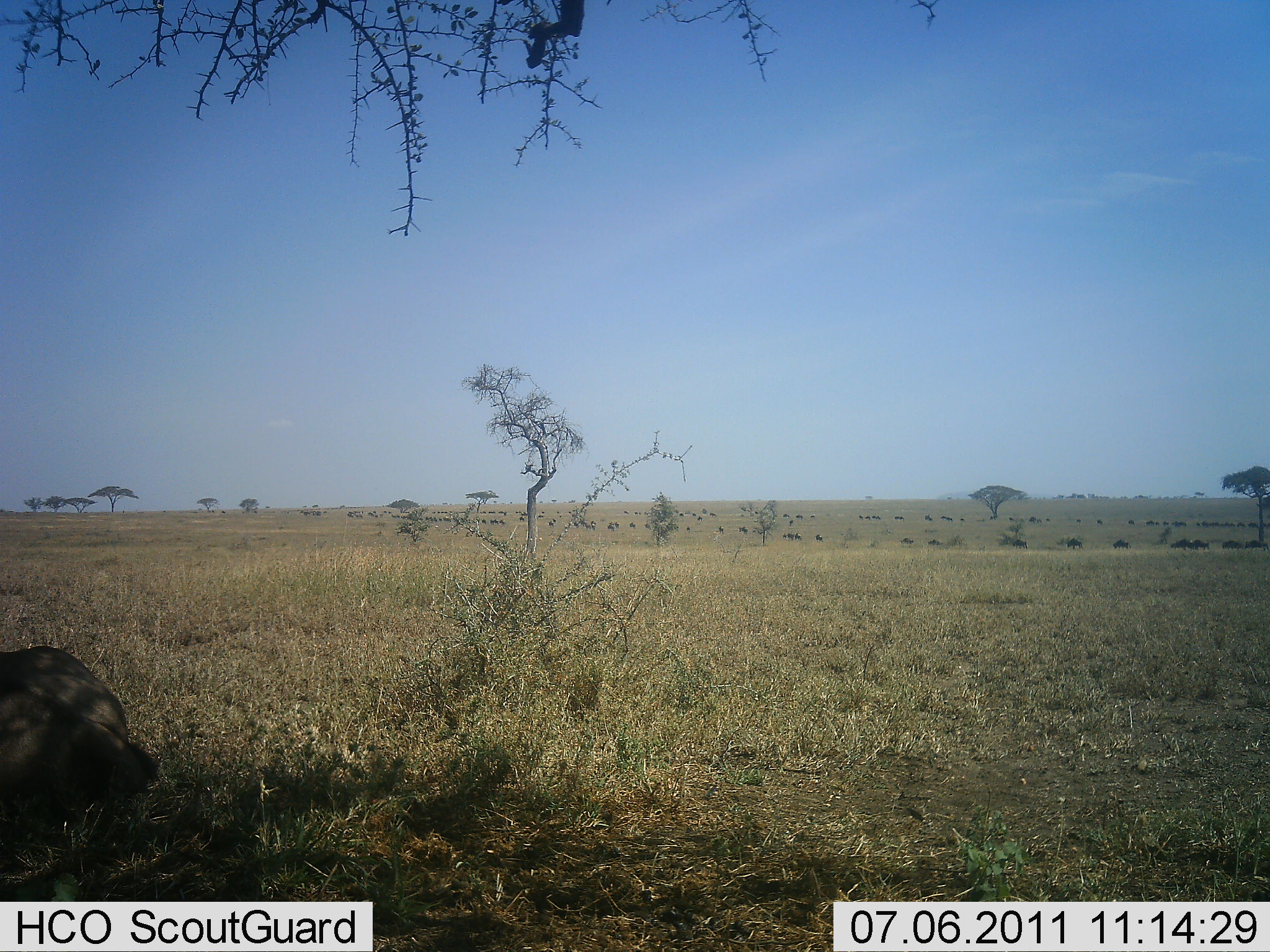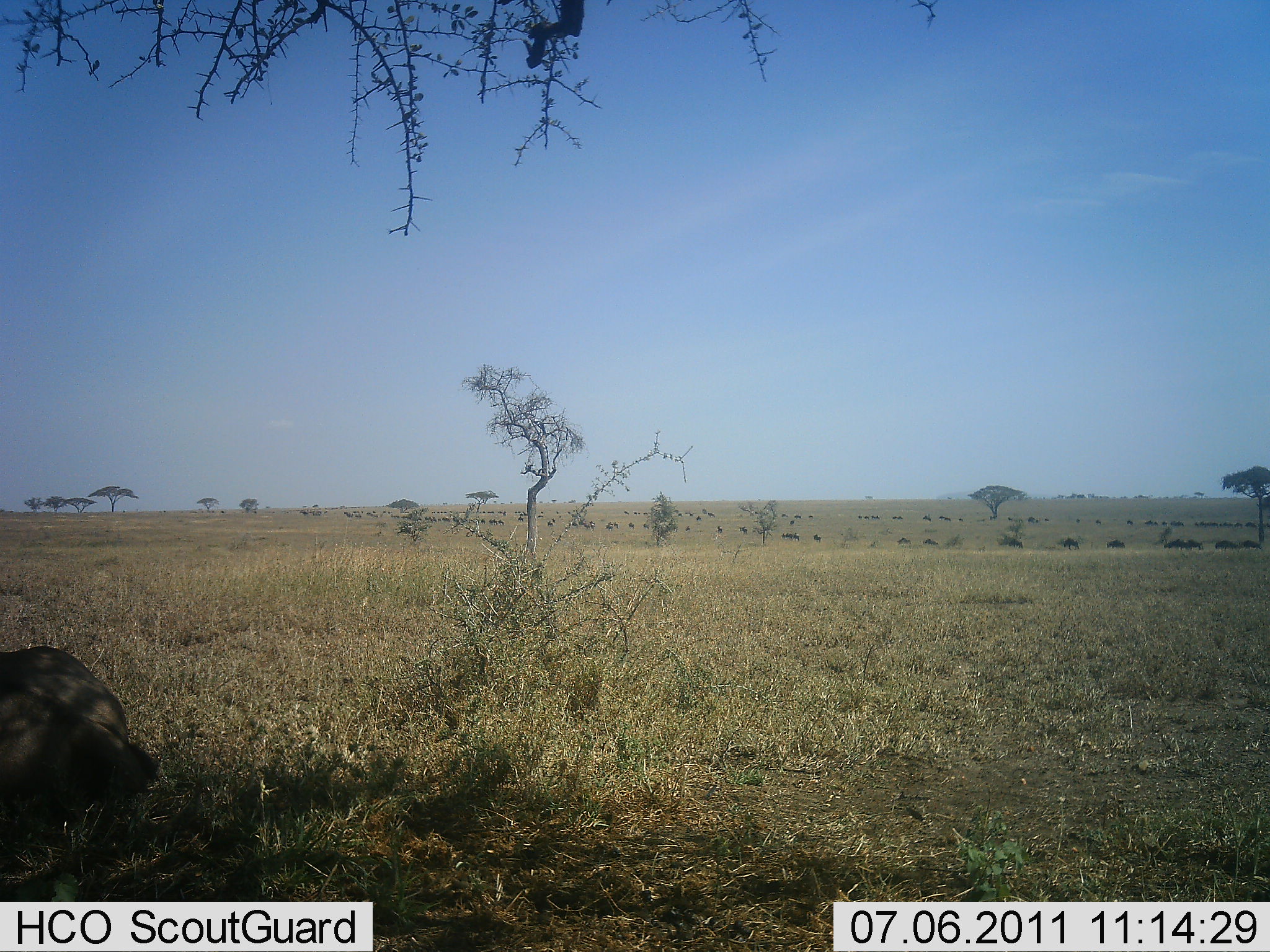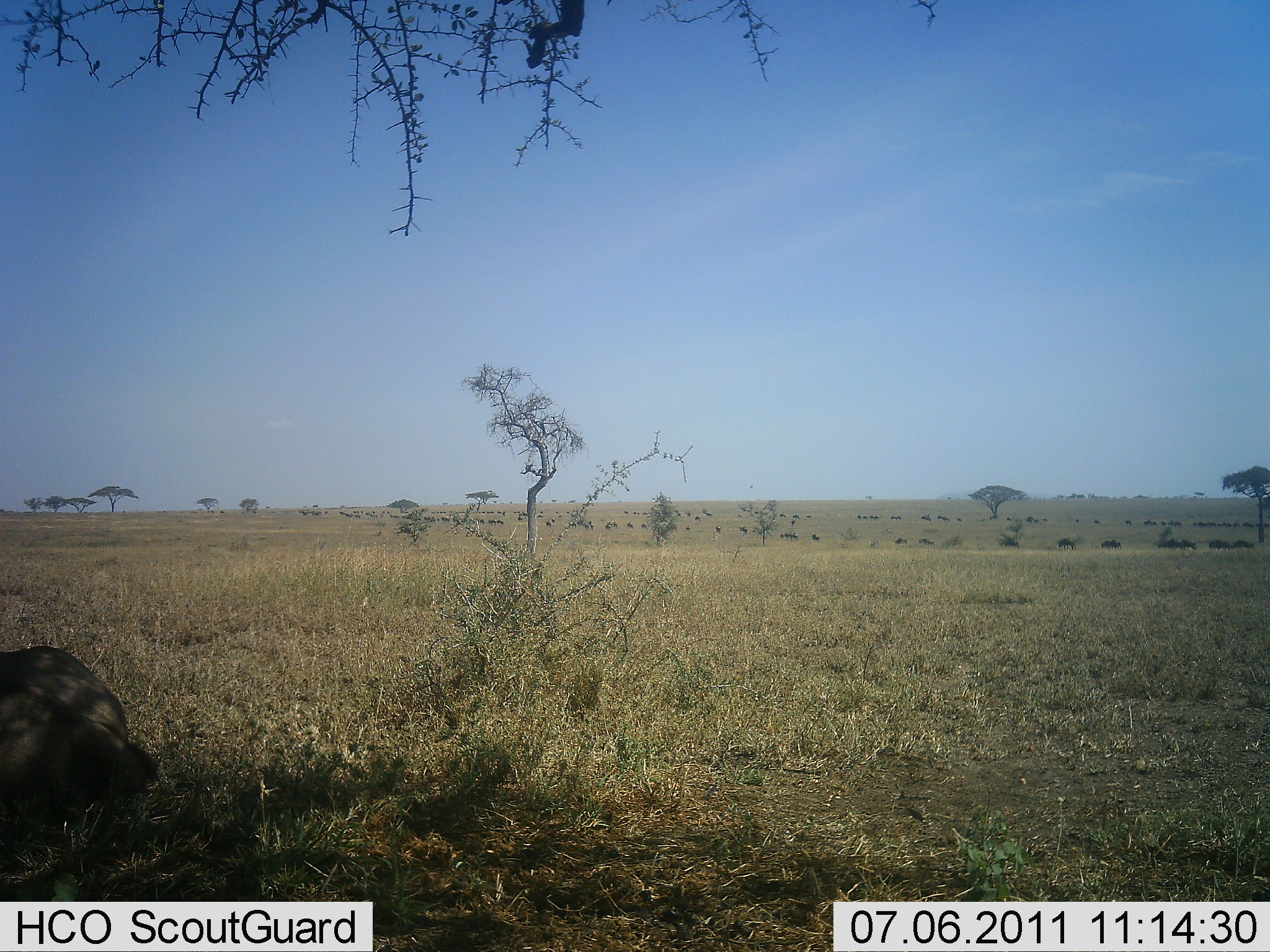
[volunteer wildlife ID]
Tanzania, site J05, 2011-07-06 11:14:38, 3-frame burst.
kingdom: Animalia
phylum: Chordata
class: Mammalia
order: Artiodactyla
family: Bovidae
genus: Connochaetes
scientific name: Connochaetes taurinus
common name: blue wildebeest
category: wildebeest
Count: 51+.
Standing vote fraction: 0%.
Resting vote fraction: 33%.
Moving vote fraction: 83%.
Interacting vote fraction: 0%.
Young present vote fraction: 0%.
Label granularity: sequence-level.